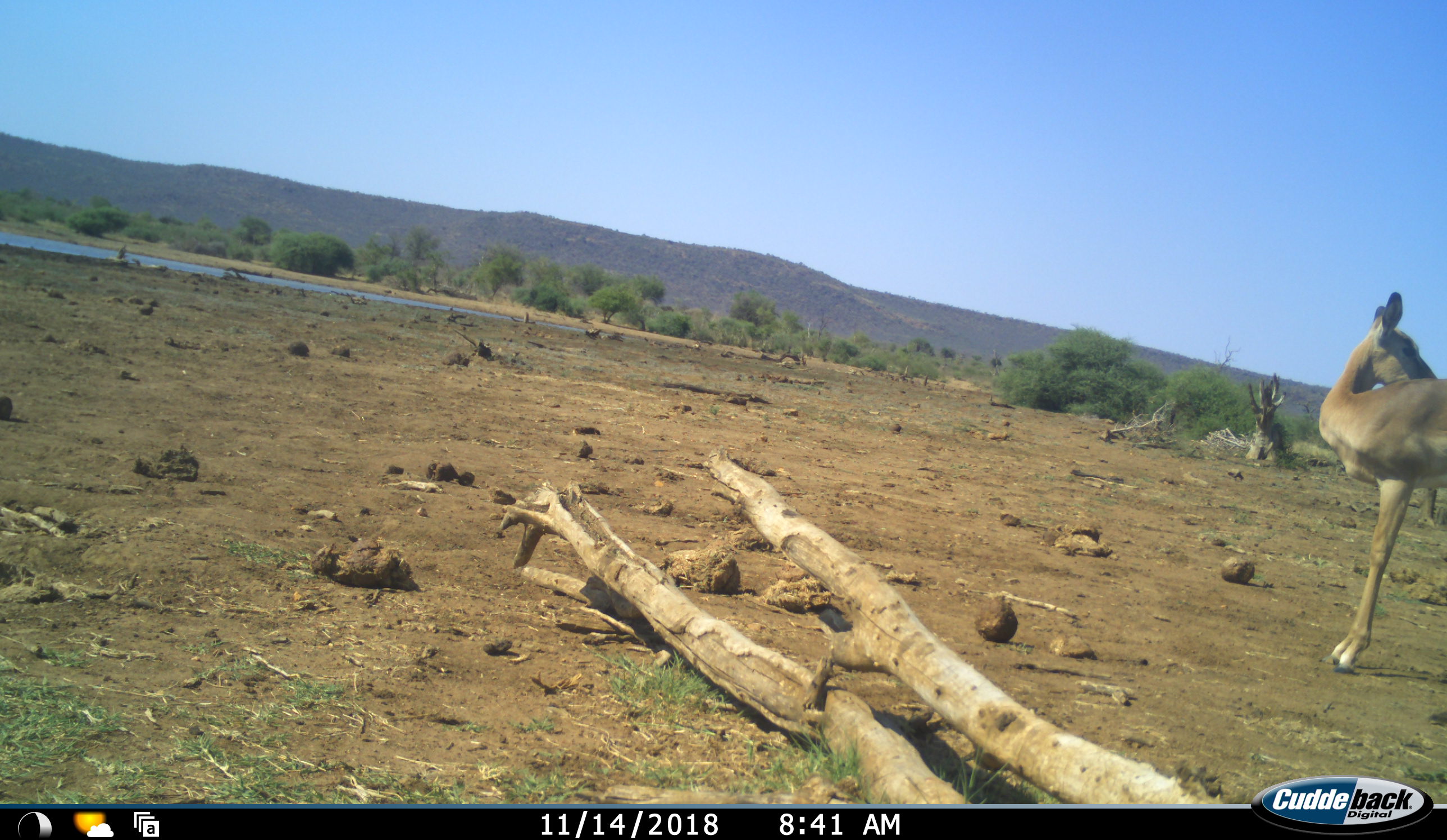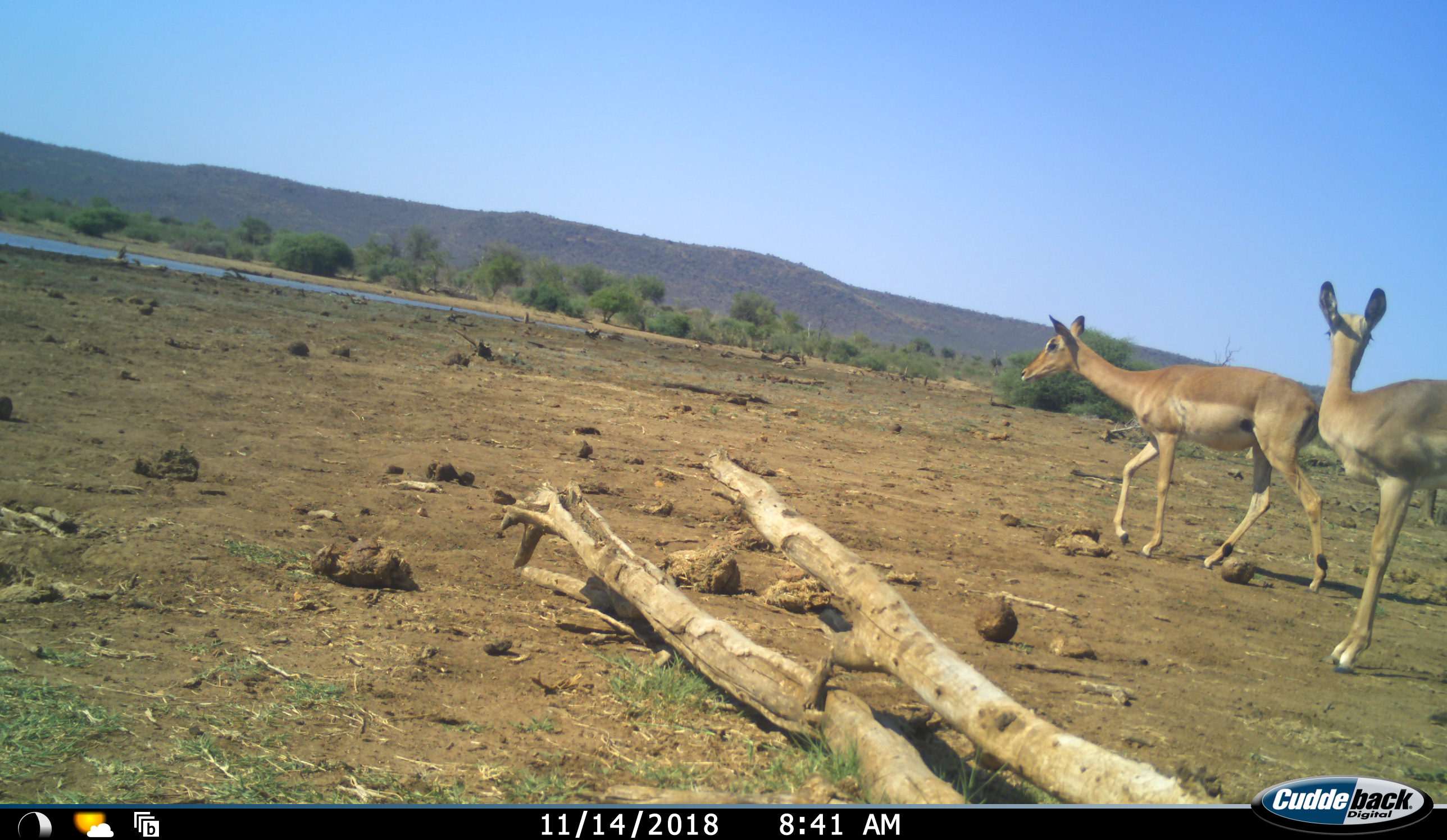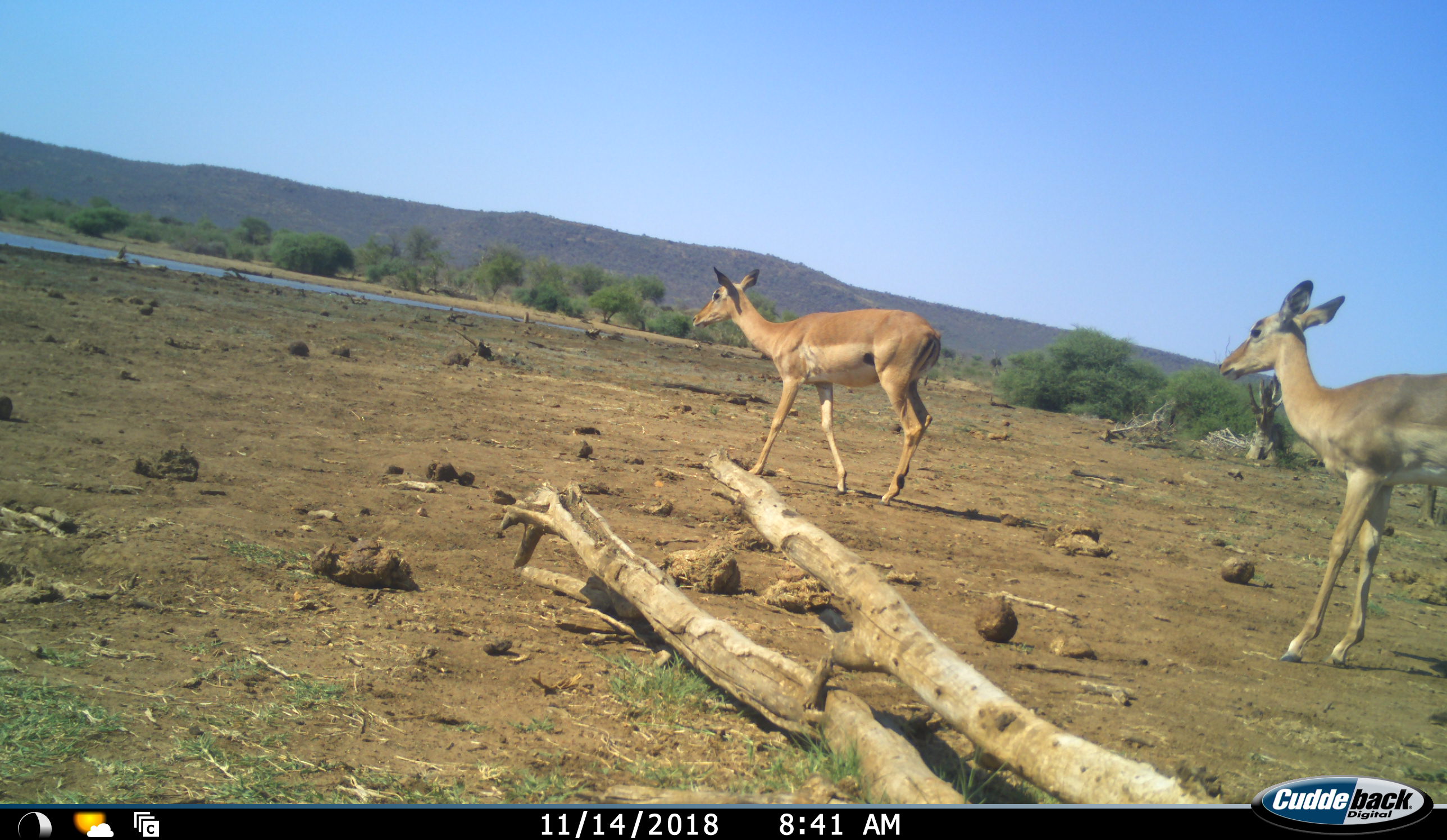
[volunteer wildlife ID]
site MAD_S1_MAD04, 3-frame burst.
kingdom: Animalia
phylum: Chordata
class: Mammalia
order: Artiodactyla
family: Bovidae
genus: Aepyceros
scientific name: Aepyceros melampus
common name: impala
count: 2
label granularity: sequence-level